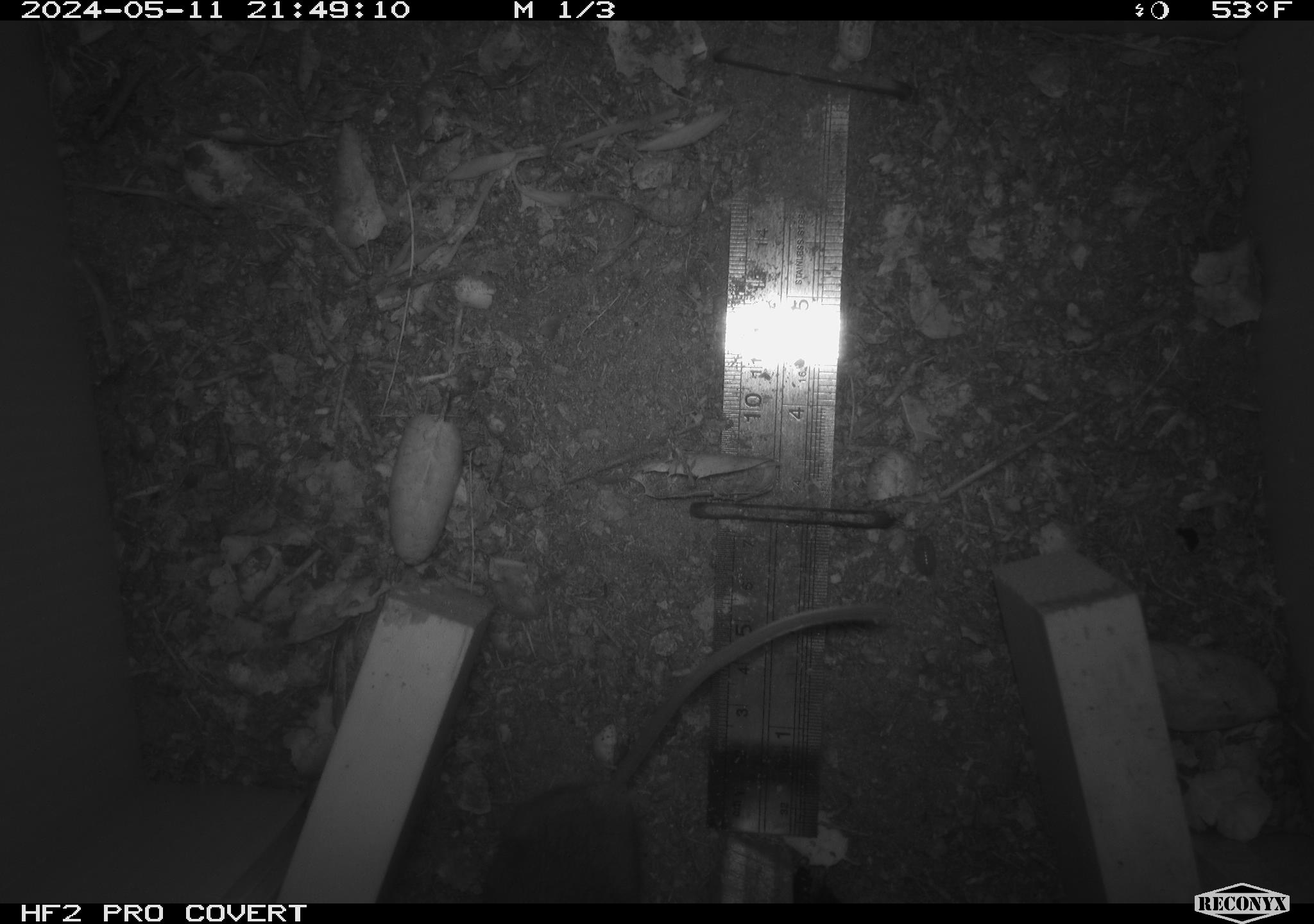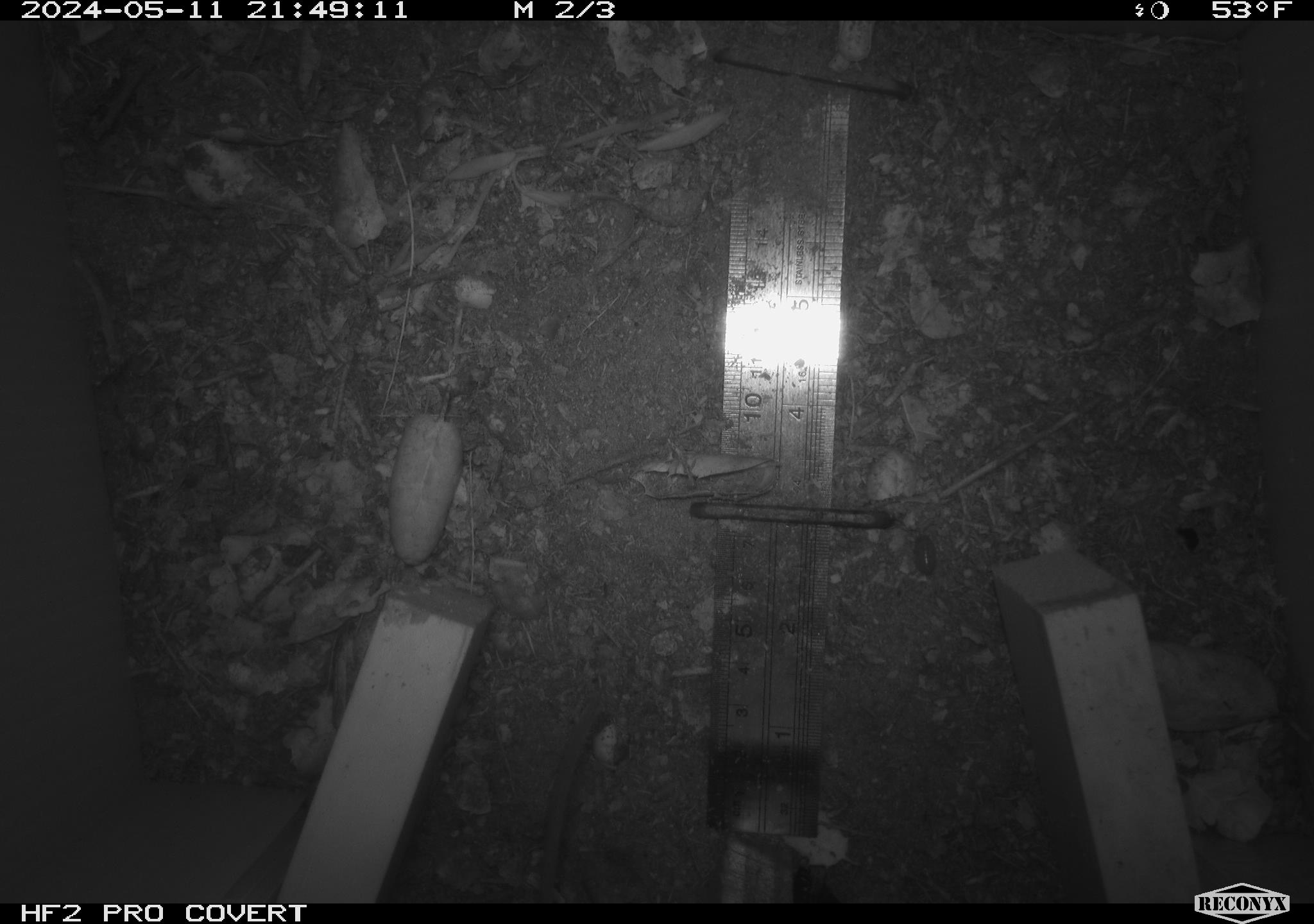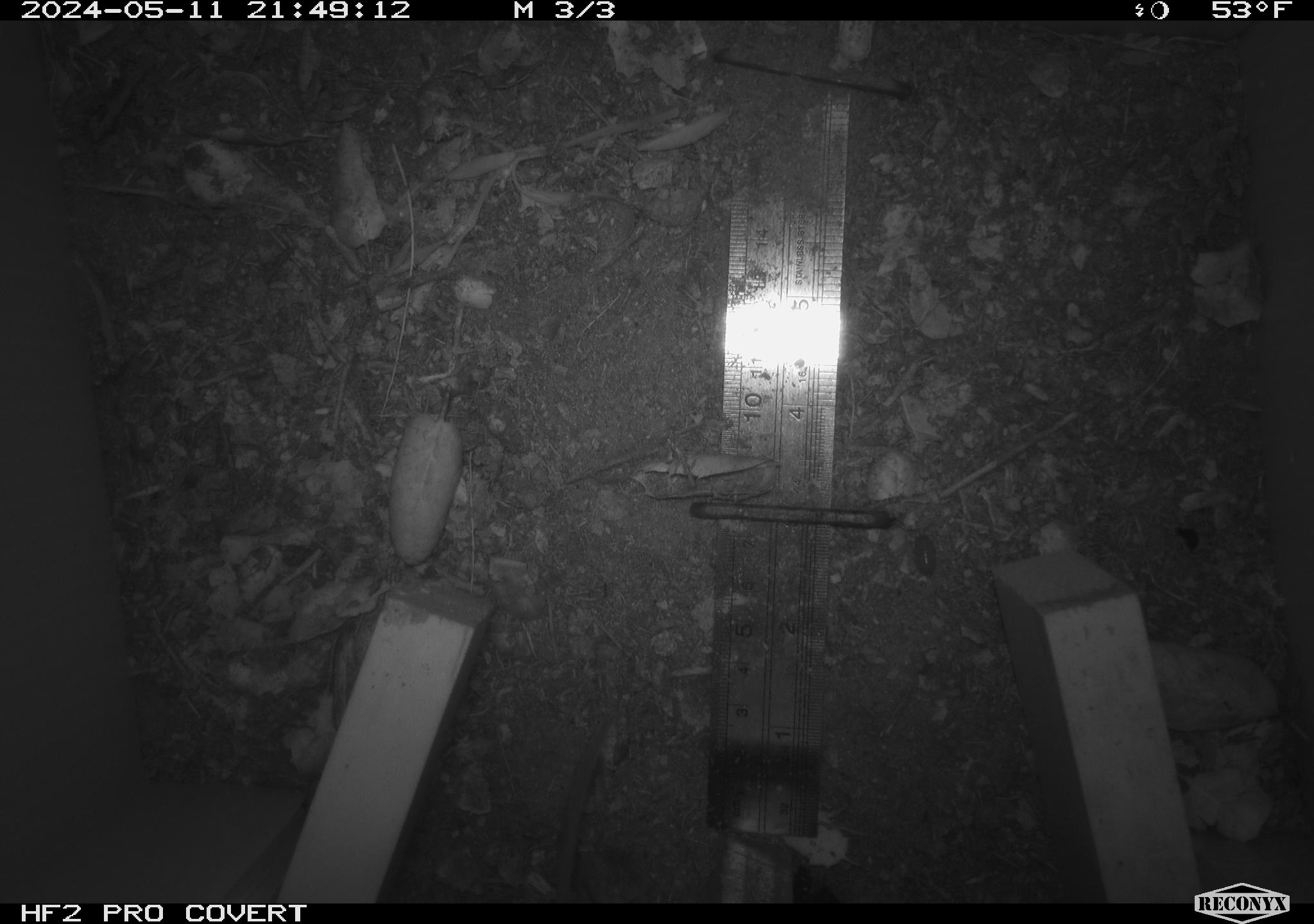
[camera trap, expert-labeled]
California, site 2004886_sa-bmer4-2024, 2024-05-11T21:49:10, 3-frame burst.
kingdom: Animalia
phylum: Chordata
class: Mammalia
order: Rodentia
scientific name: Rodentia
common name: mouse species